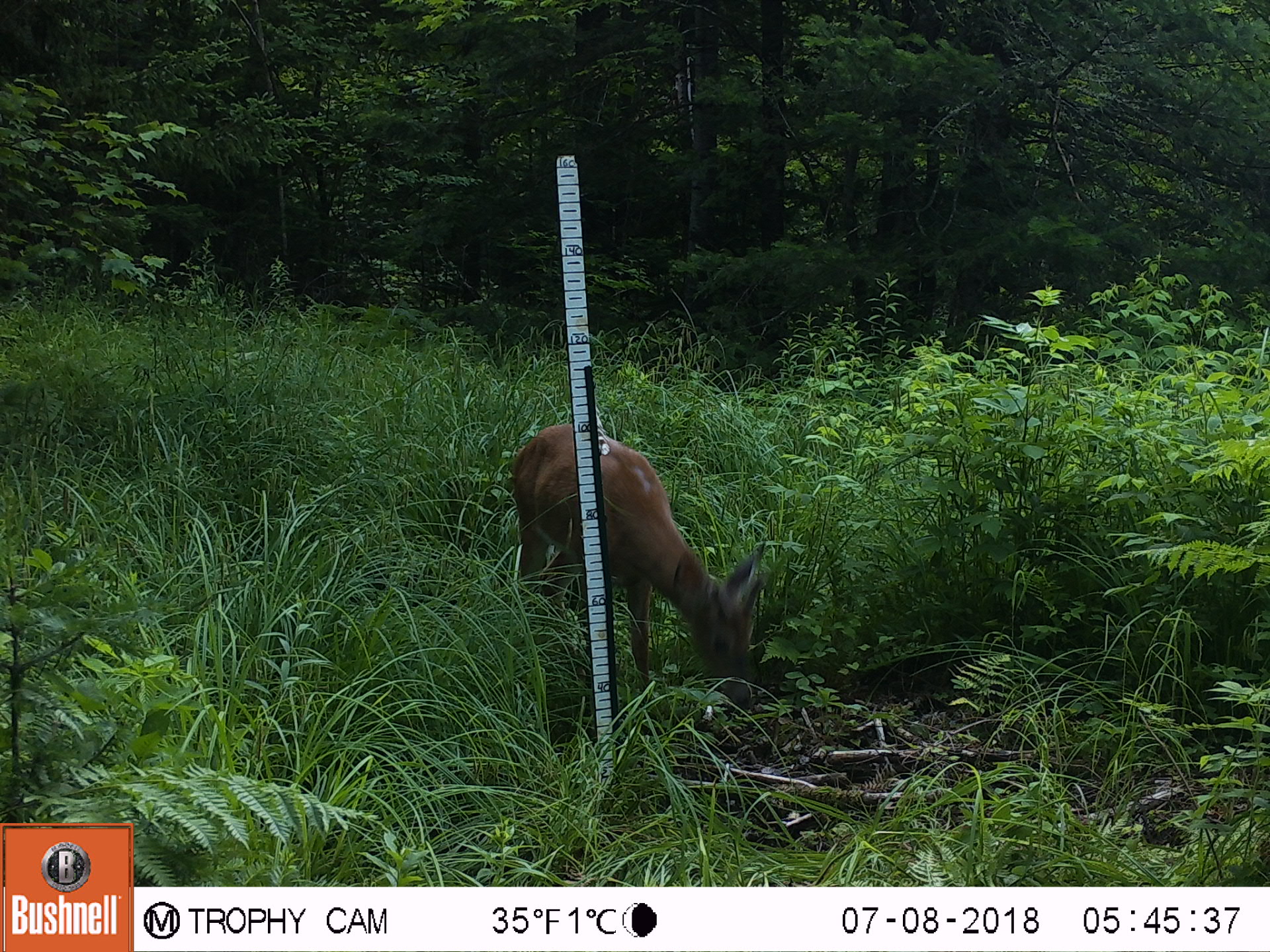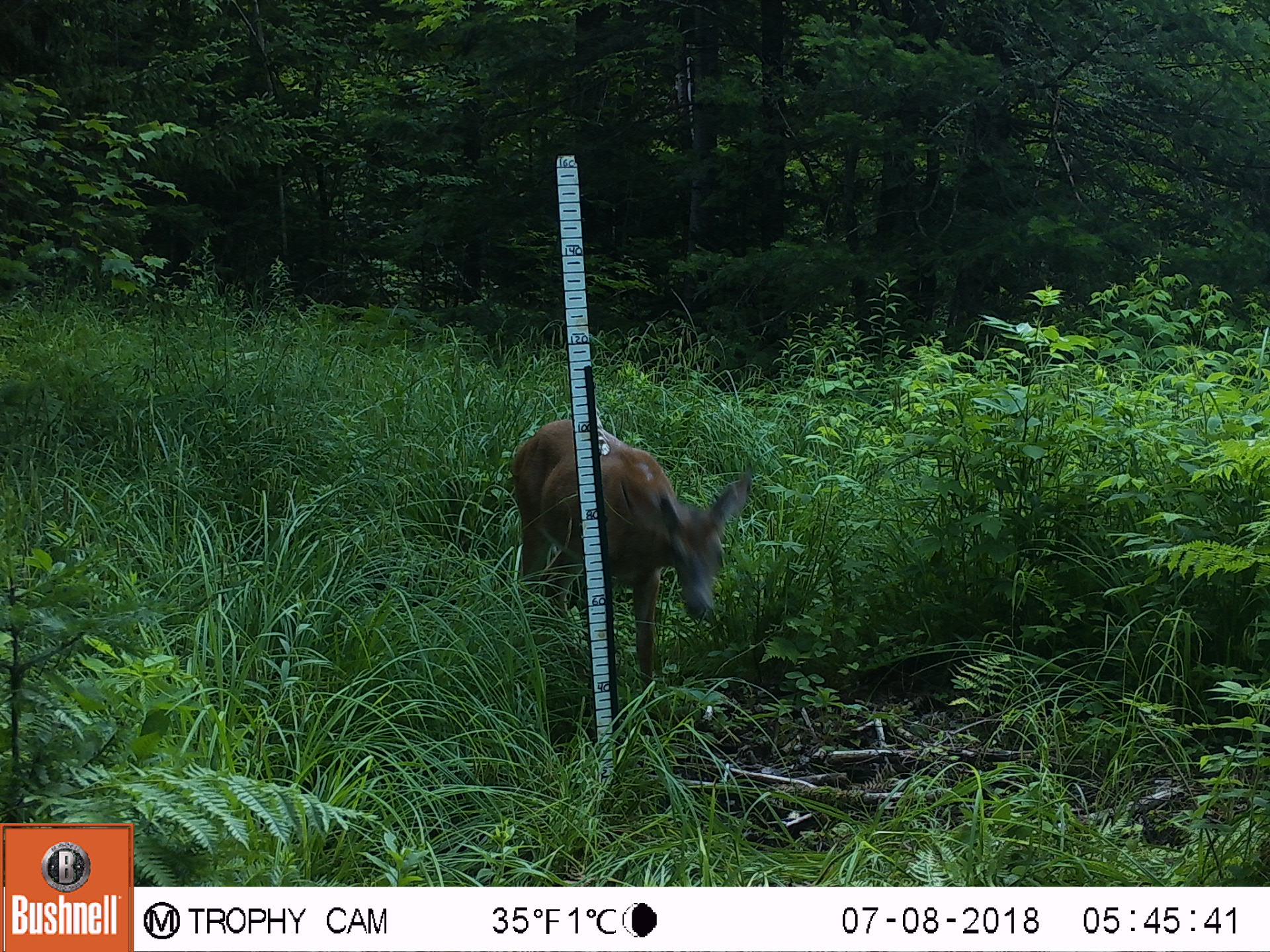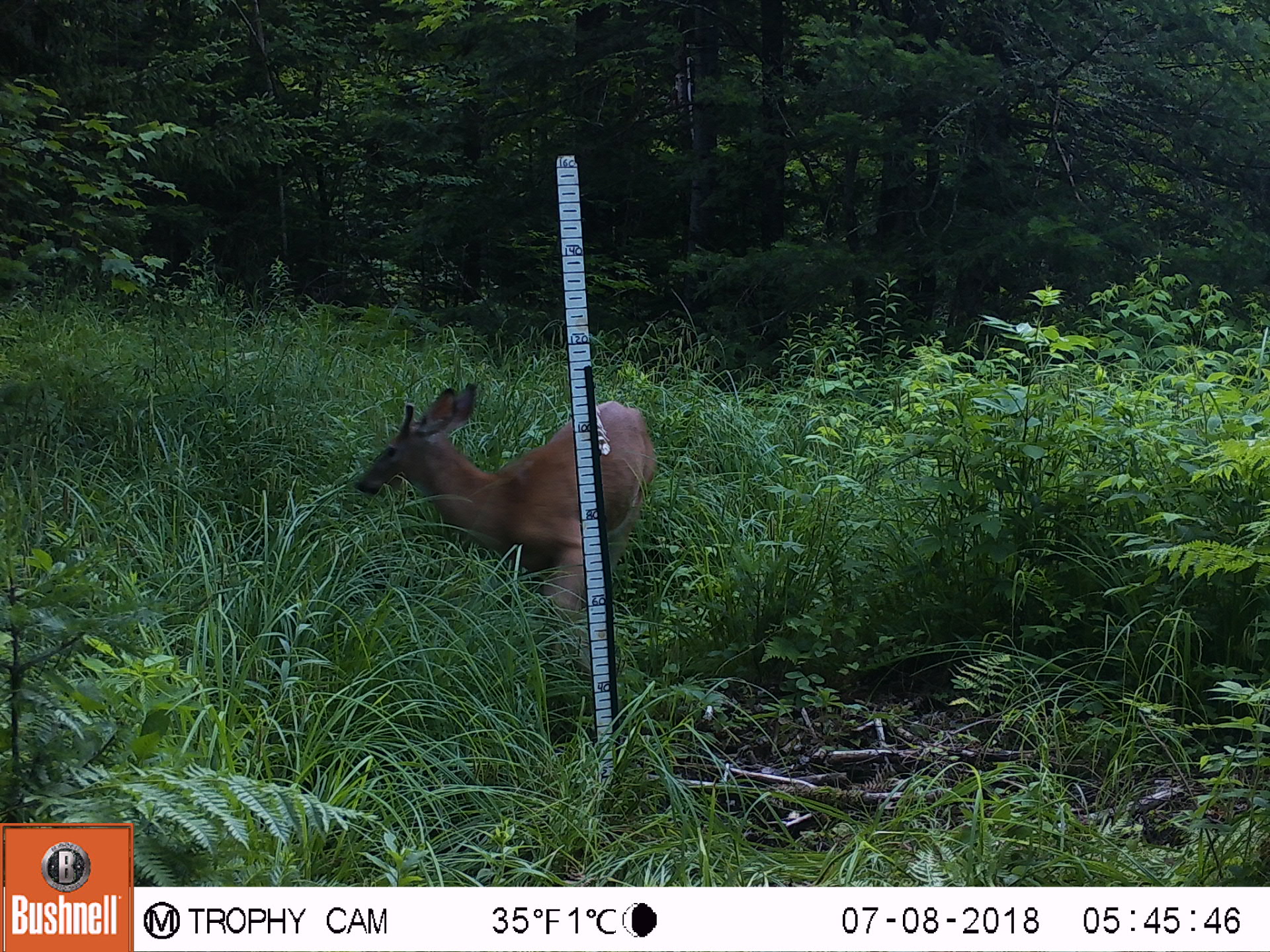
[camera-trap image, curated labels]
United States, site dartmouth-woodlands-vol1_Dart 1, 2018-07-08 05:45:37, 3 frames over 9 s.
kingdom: Animalia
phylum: Chordata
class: Mammalia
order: Artiodactyla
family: Cervidae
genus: Odocoileus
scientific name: Odocoileus virginianus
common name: white-tailed deer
White-tailed deer (Odocoileus virginianus).